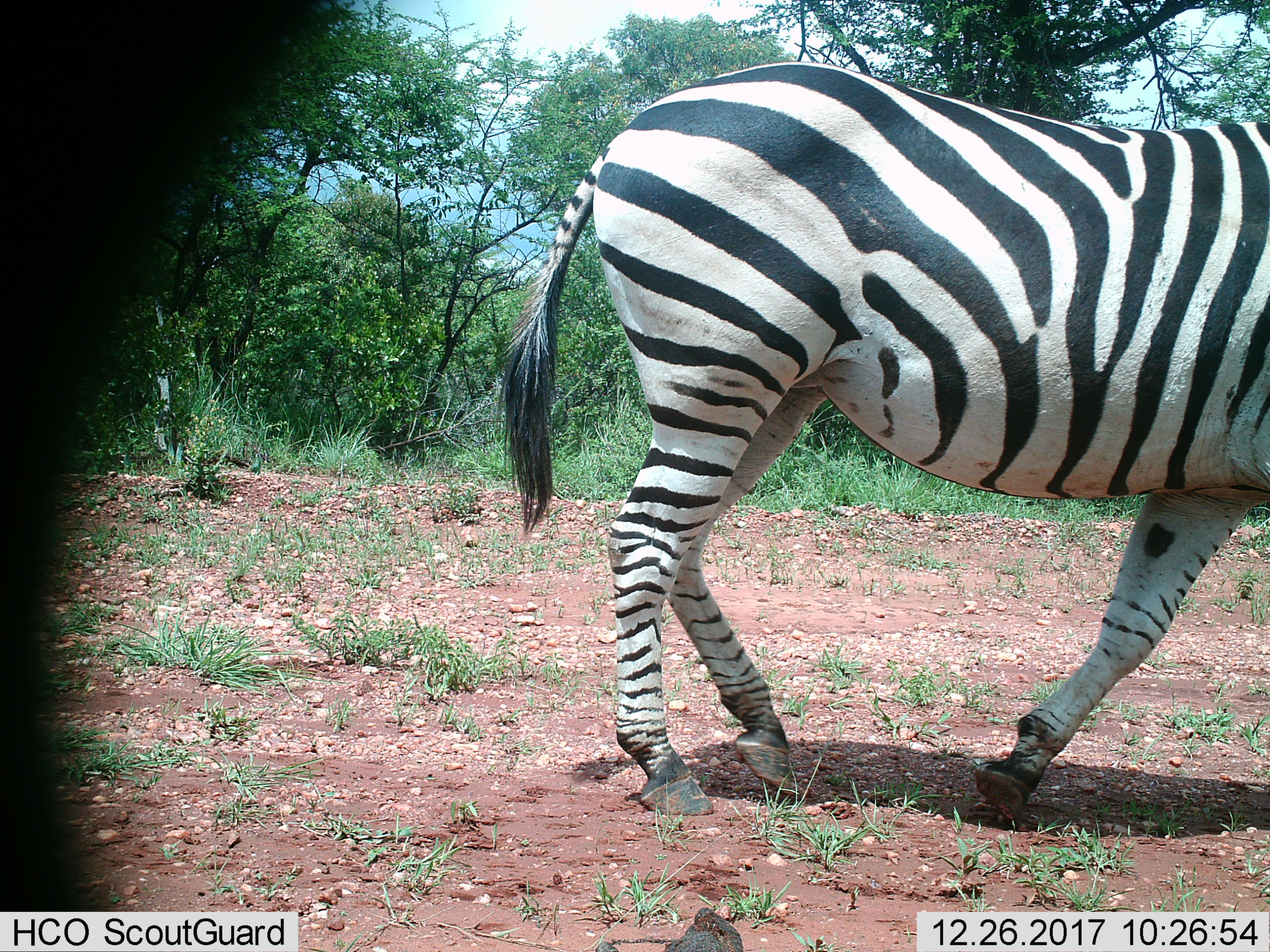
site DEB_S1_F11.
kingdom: Animalia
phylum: Chordata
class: Mammalia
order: Perissodactyla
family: Equidae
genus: Equus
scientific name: Equus quagga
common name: plains zebra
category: zebraplains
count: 1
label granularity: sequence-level